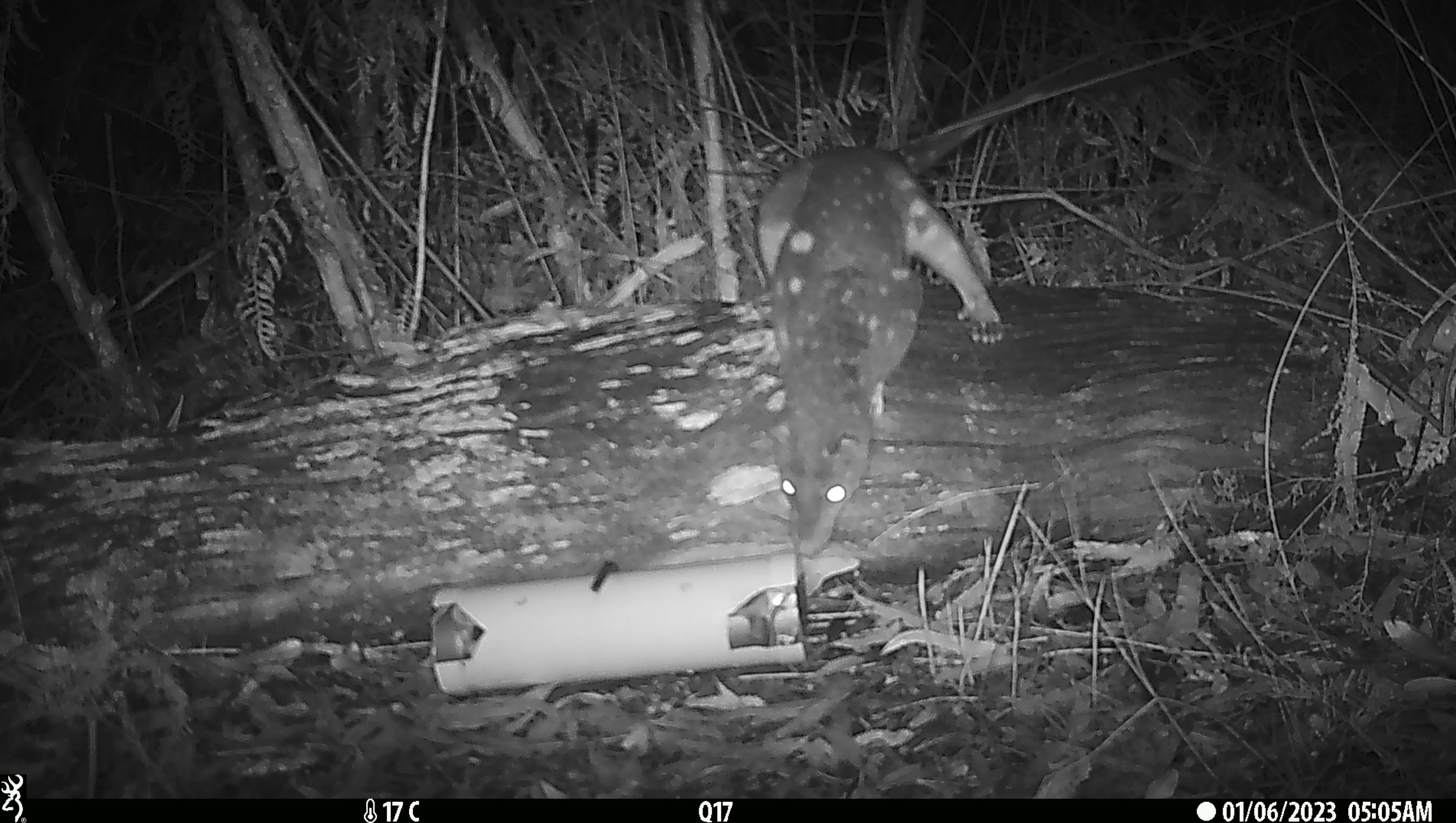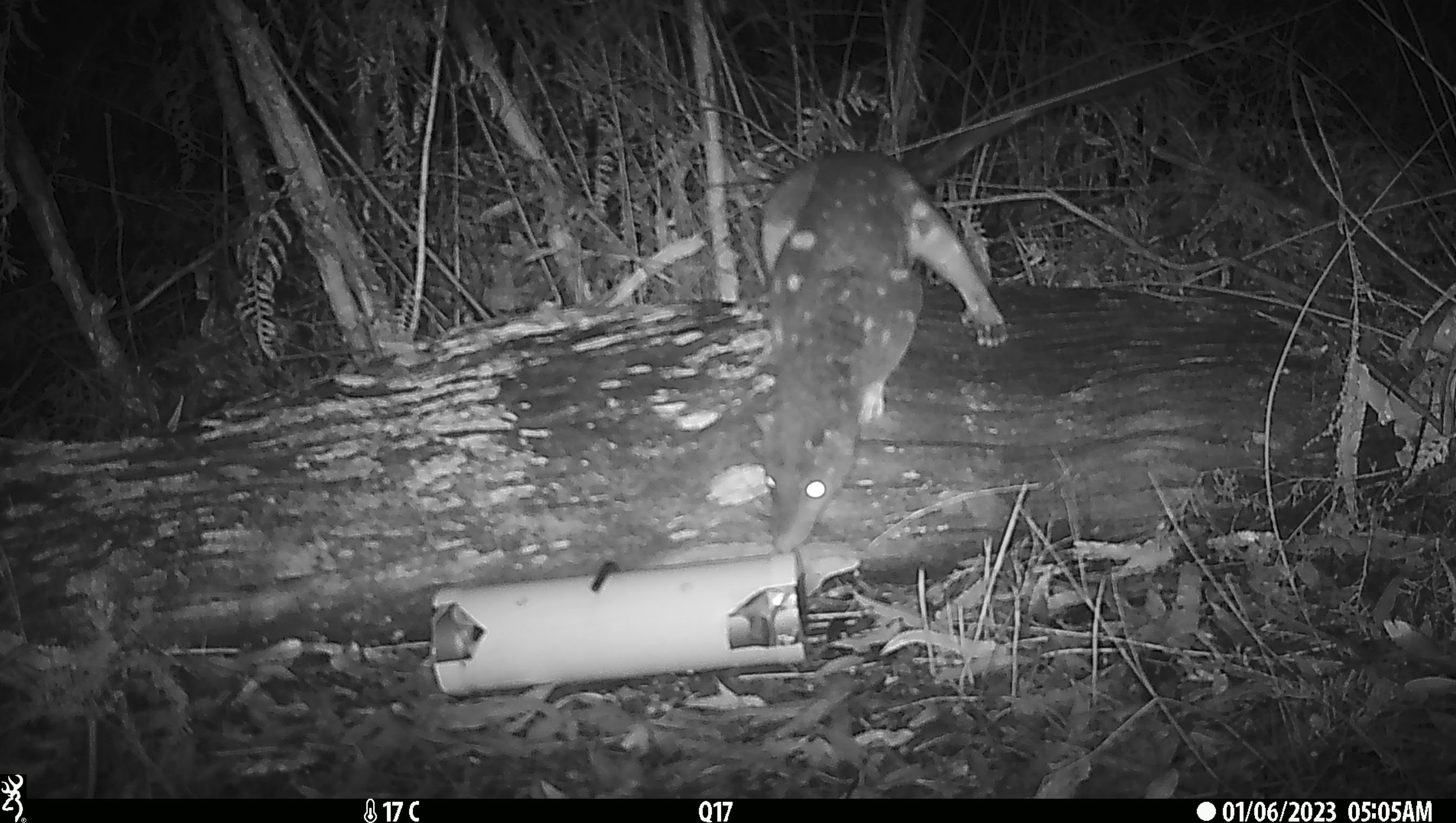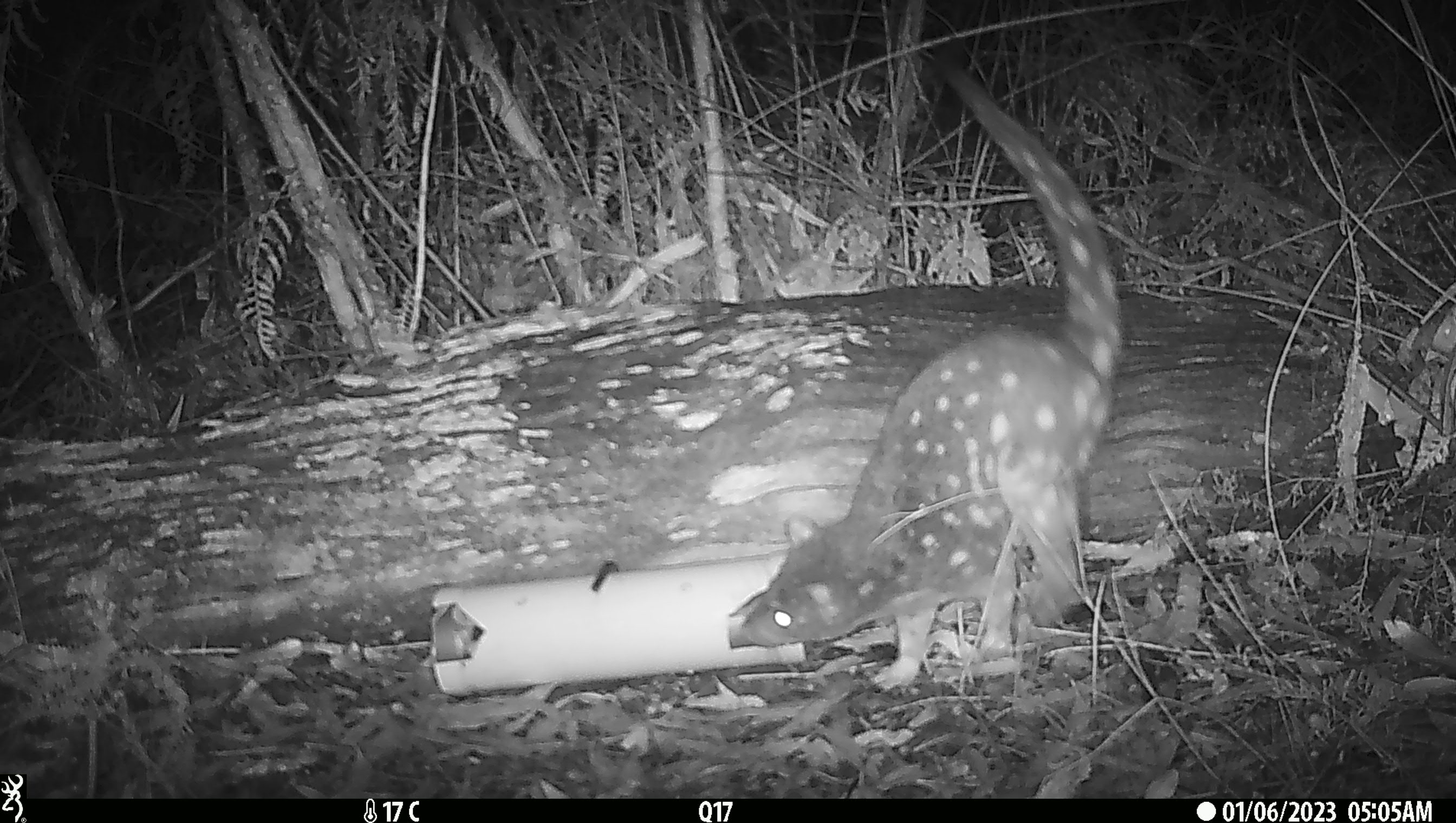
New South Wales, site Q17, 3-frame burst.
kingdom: Animalia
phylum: Chordata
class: Mammalia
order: Dasyuromorphia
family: Dasyuridae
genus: Dasyurus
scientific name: Dasyurus maculatus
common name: spotted-tailed quoll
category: quoll